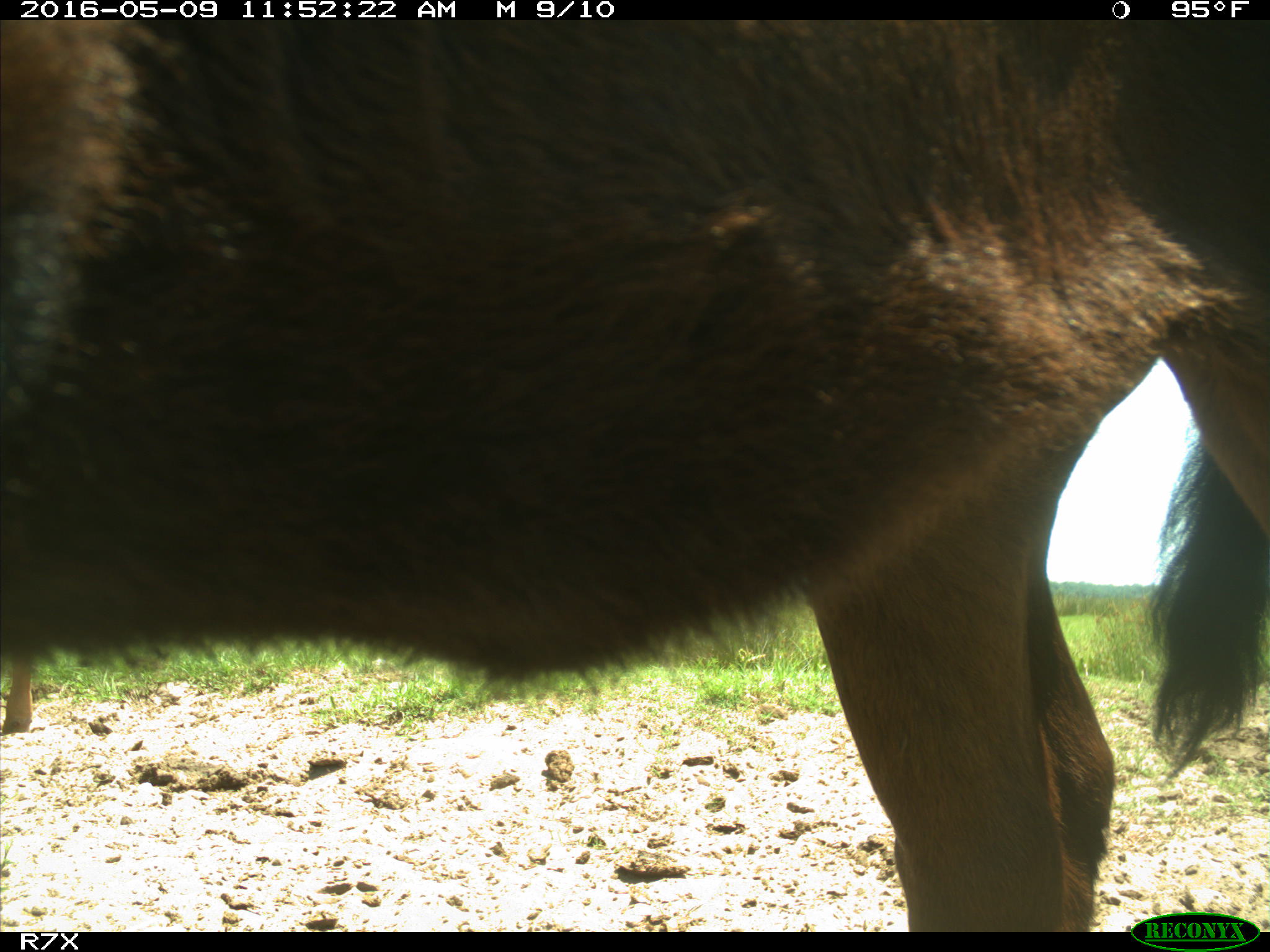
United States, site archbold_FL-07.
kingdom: Animalia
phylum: Chordata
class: Mammalia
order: Artiodactyla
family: Bovidae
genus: Bos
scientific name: Bos taurus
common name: domestic cow